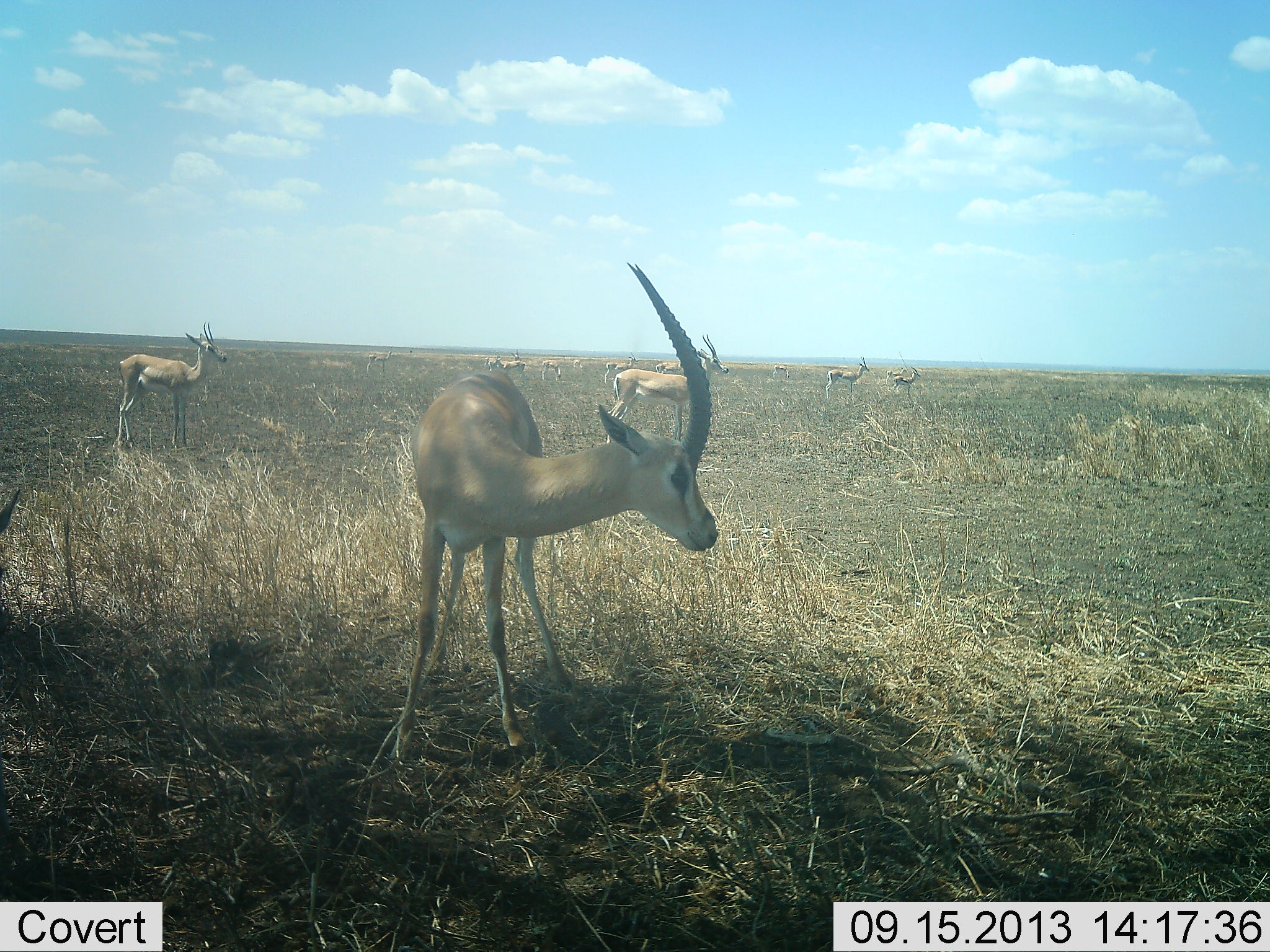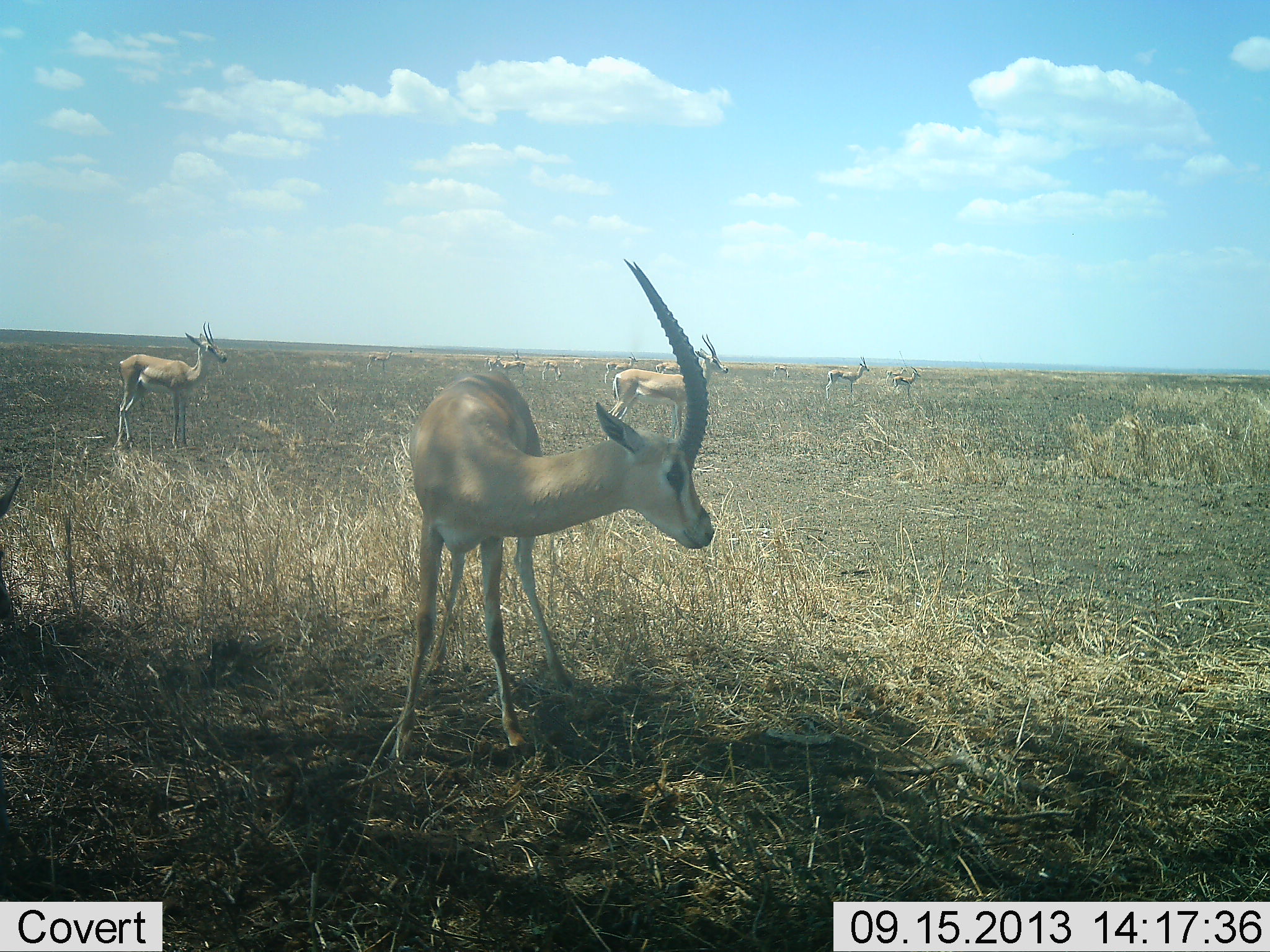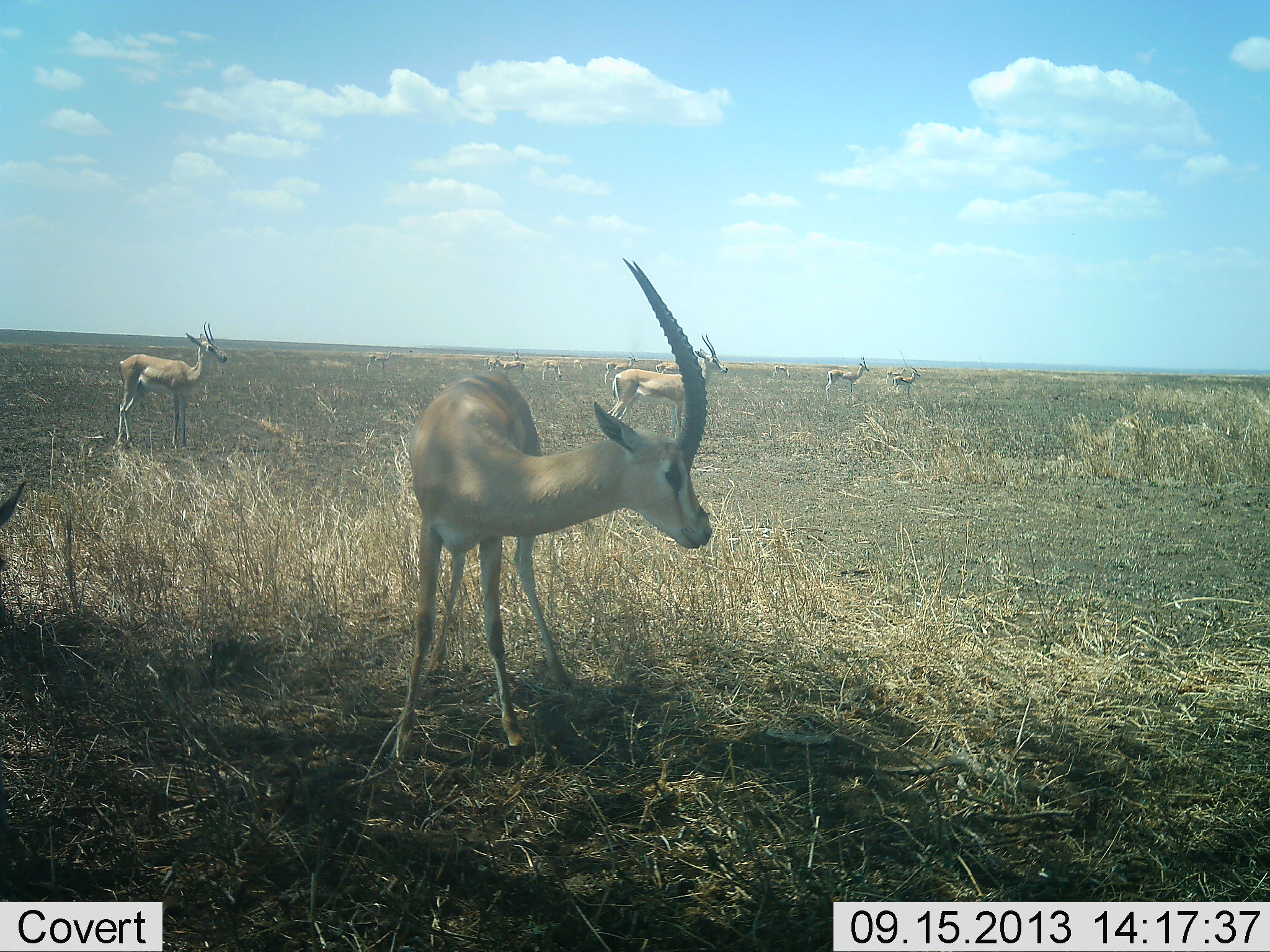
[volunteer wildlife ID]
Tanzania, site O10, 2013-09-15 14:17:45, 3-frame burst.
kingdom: Animalia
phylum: Chordata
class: Mammalia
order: Artiodactyla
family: Bovidae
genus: Nanger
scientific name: Nanger granti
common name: grant's gazelle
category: gazellegrants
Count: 10.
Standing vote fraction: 71%.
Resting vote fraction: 19%.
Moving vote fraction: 14%.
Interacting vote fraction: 14%.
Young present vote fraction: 10%.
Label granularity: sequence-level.